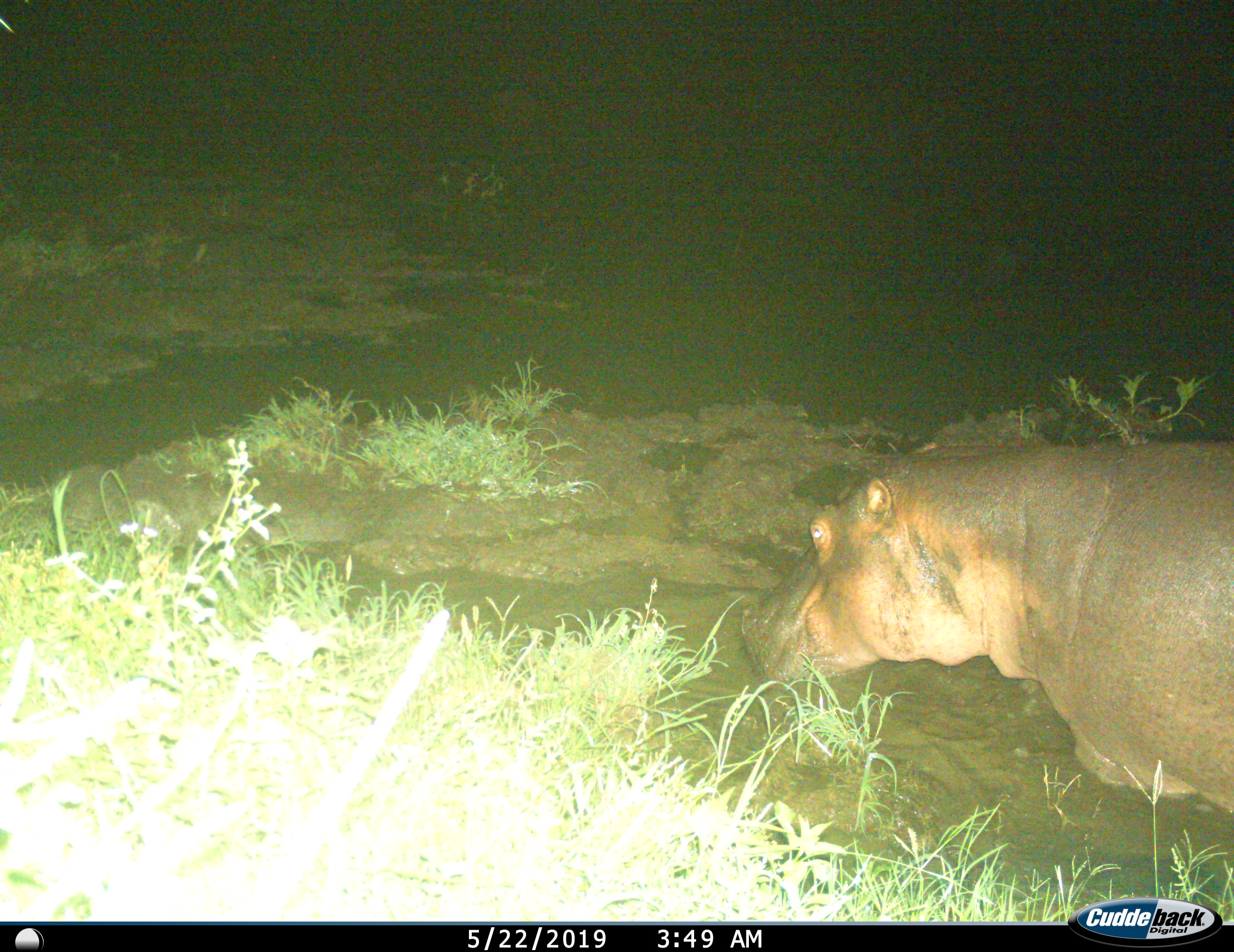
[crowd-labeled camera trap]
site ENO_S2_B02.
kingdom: Animalia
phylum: Chordata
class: Mammalia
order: Artiodactyla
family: Hippopotamidae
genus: Hippopotamus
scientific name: Hippopotamus amphibius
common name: hippopotamus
Hippopotamus (Hippopotamus amphibius), count 1. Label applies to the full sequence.